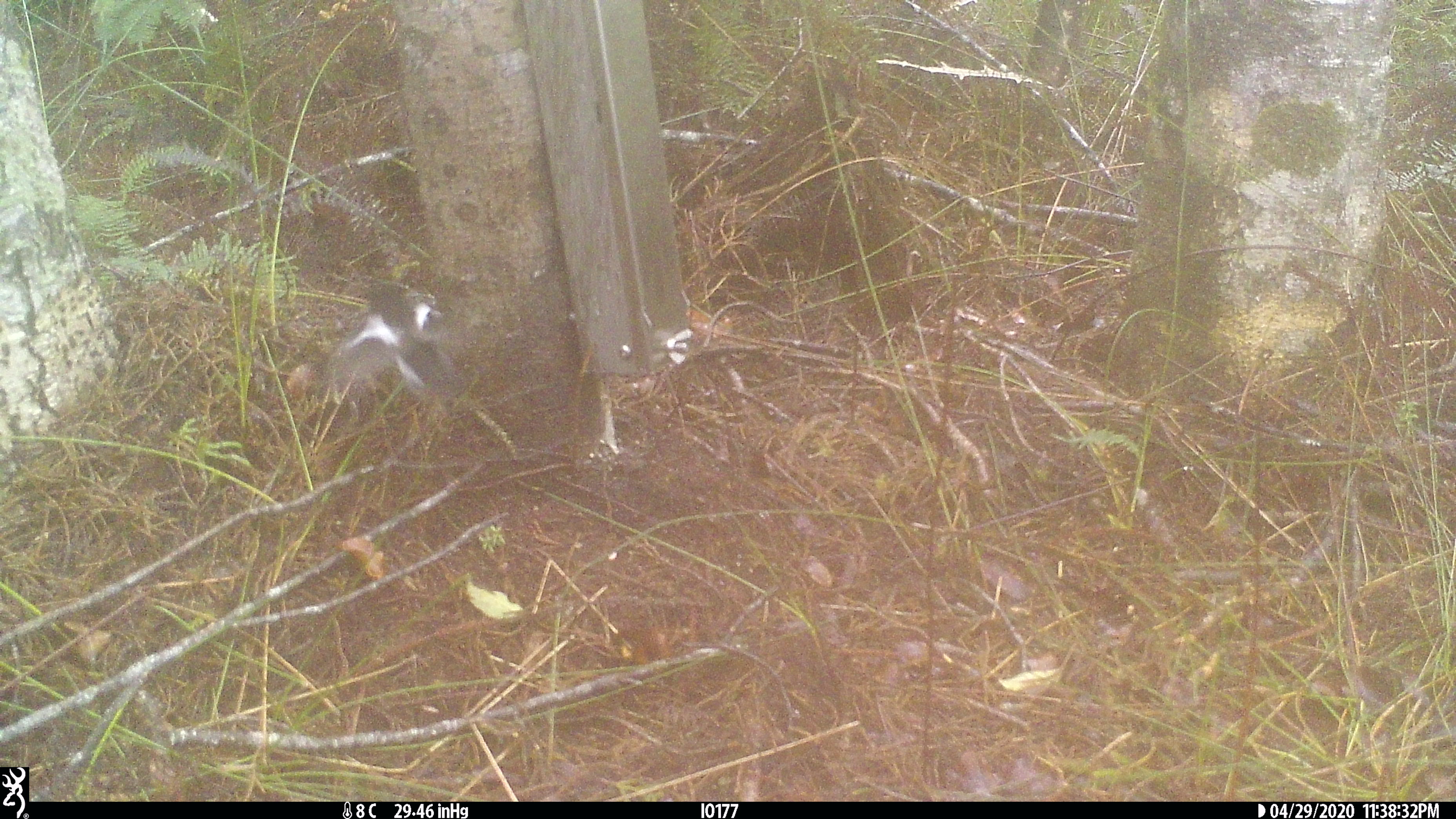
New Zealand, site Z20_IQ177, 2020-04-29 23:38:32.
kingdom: Animalia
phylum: Chordata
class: Aves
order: Passeriformes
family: Petroicidae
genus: Petroica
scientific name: Petroica macrocephala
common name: tomtit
Tomtit (Petroica macrocephala).